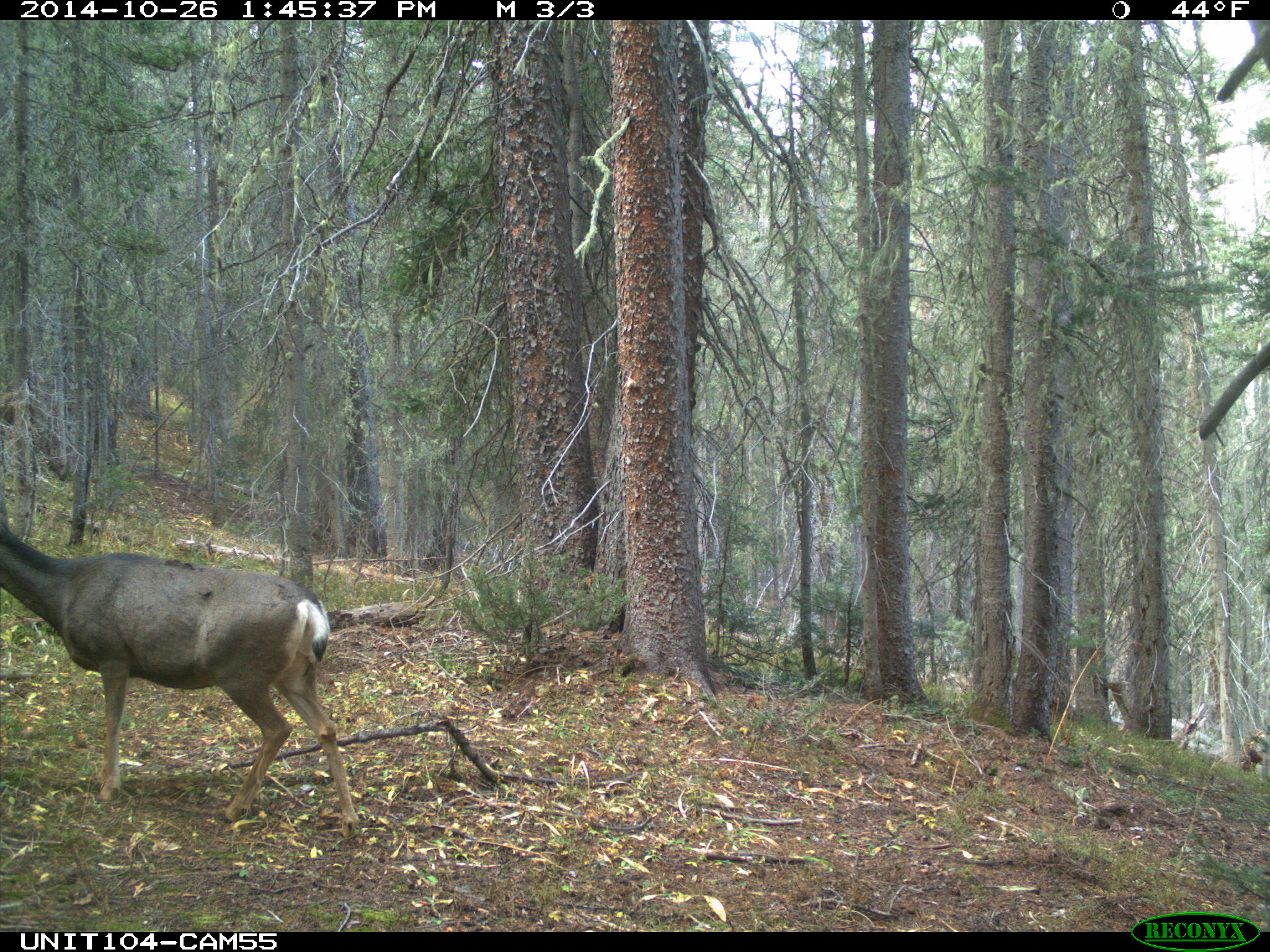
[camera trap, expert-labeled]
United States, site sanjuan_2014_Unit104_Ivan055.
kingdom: Animalia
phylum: Chordata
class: Mammalia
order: Artiodactyla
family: Cervidae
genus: Odocoileus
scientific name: Odocoileus hemionus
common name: mule deer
Odocoileus hemionus (mule deer).